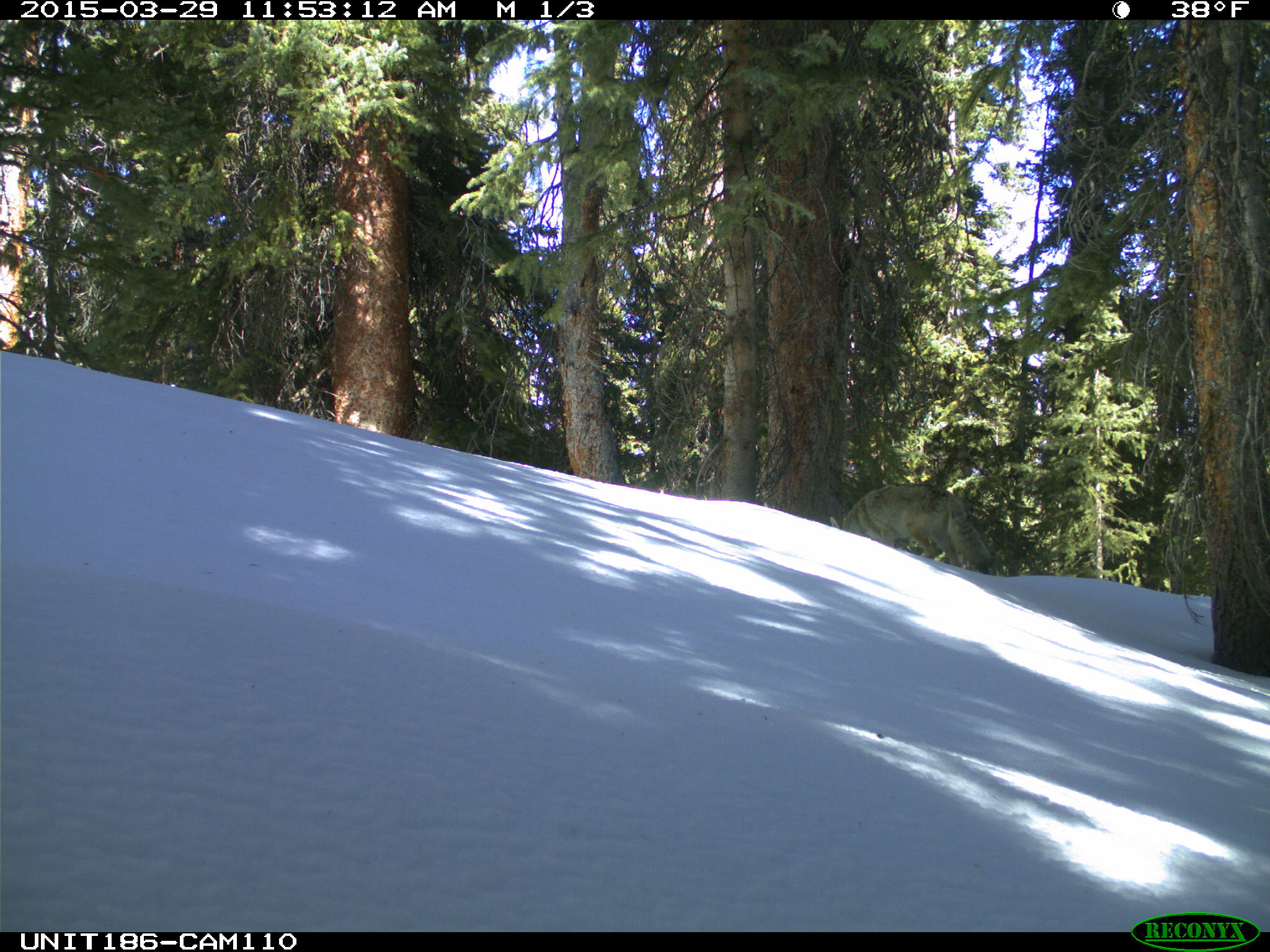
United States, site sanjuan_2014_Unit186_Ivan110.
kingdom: Animalia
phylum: Chordata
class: Mammalia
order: Carnivora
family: Canidae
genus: Canis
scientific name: Canis latrans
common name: coyote